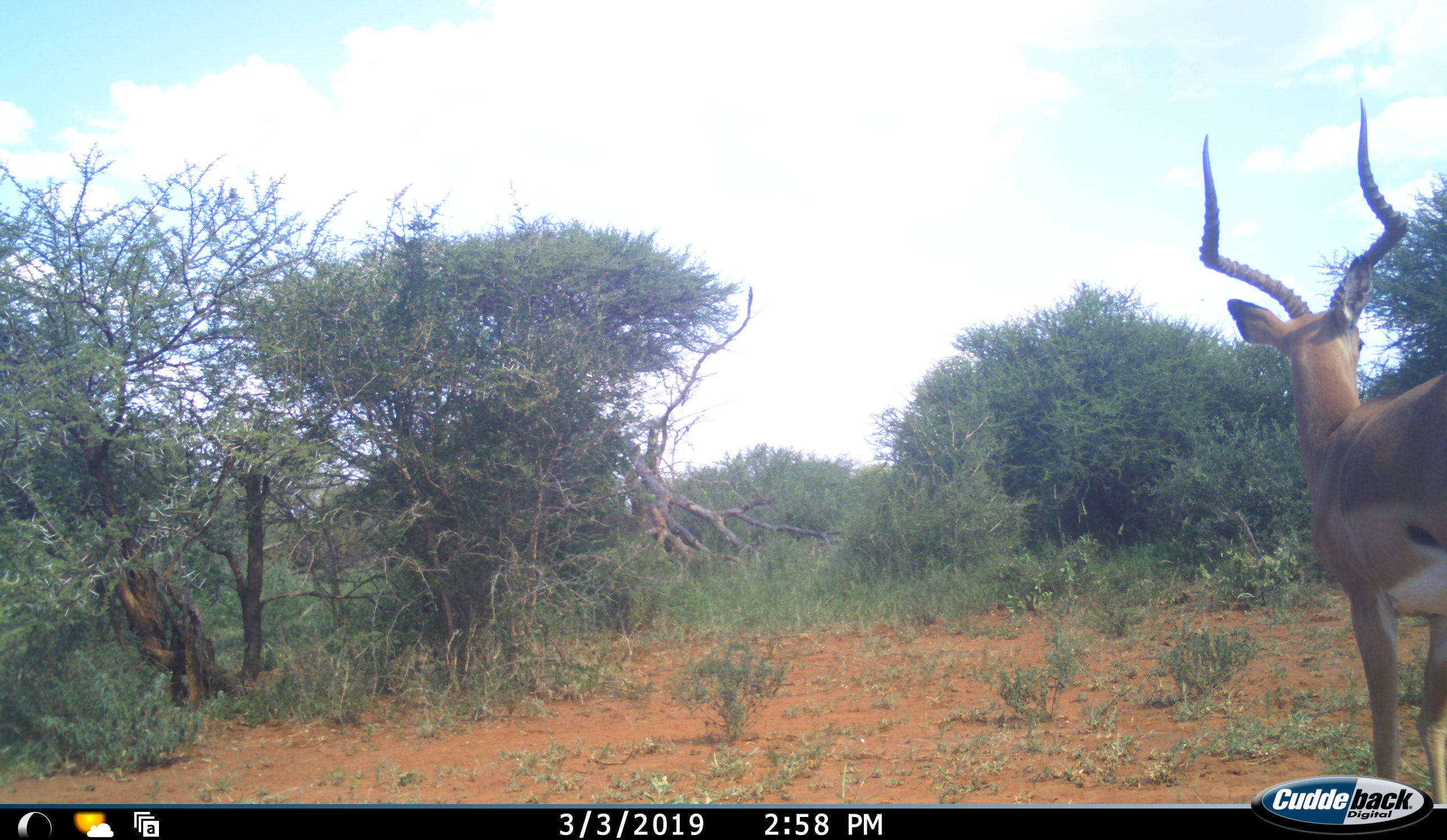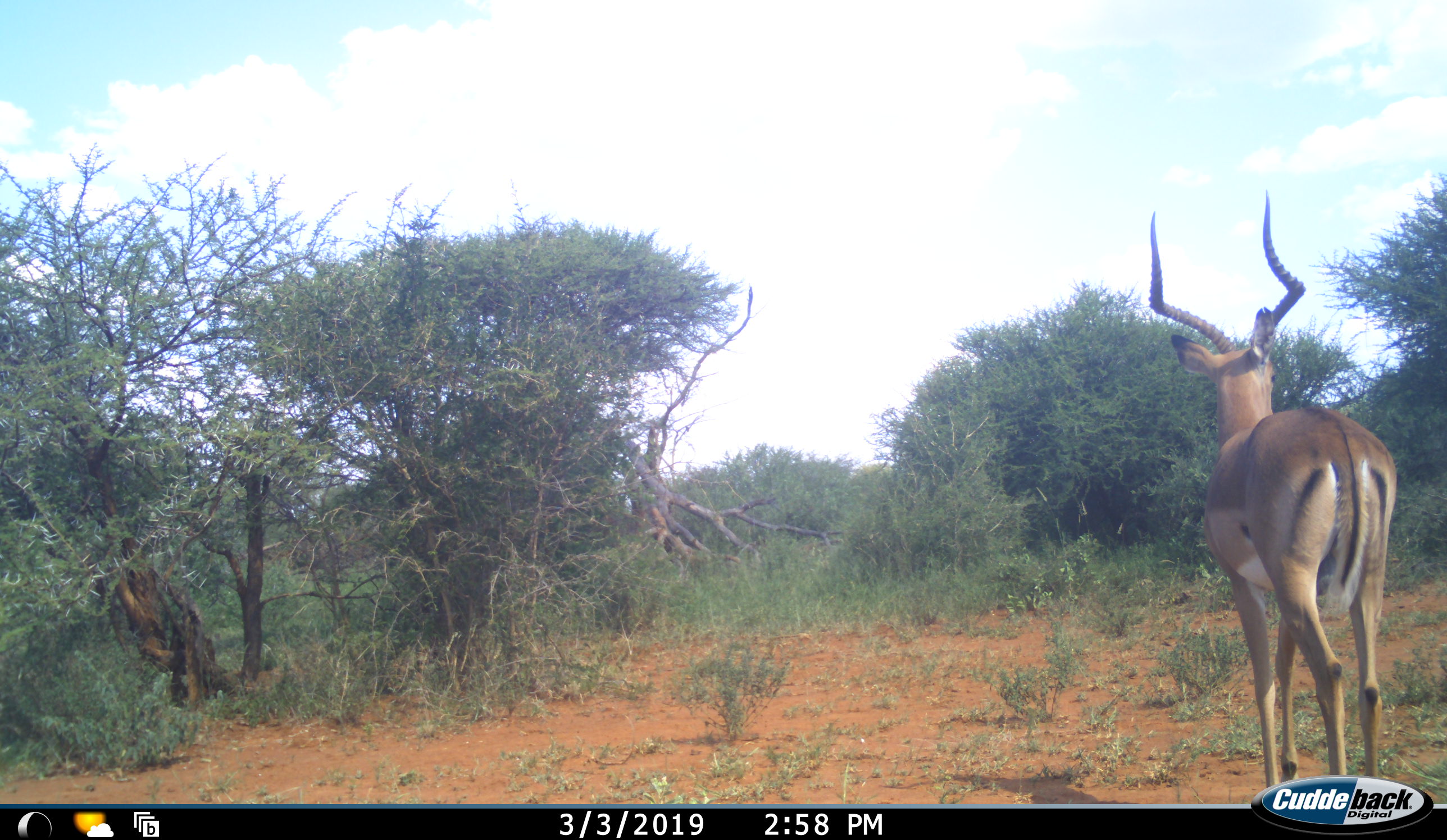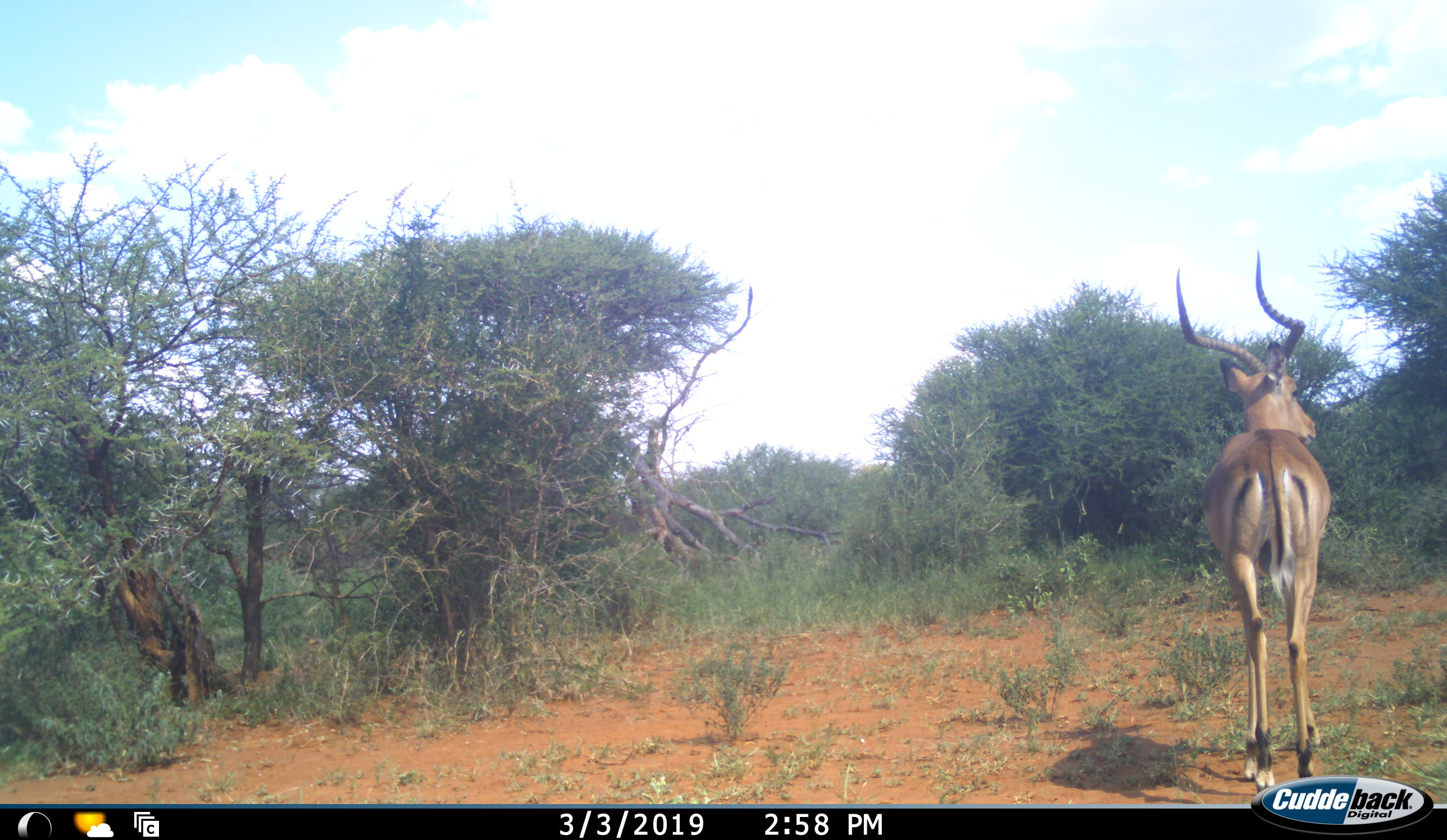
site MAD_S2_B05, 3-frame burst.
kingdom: Animalia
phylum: Chordata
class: Mammalia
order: Artiodactyla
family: Bovidae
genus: Aepyceros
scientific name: Aepyceros melampus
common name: impala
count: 1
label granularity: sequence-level